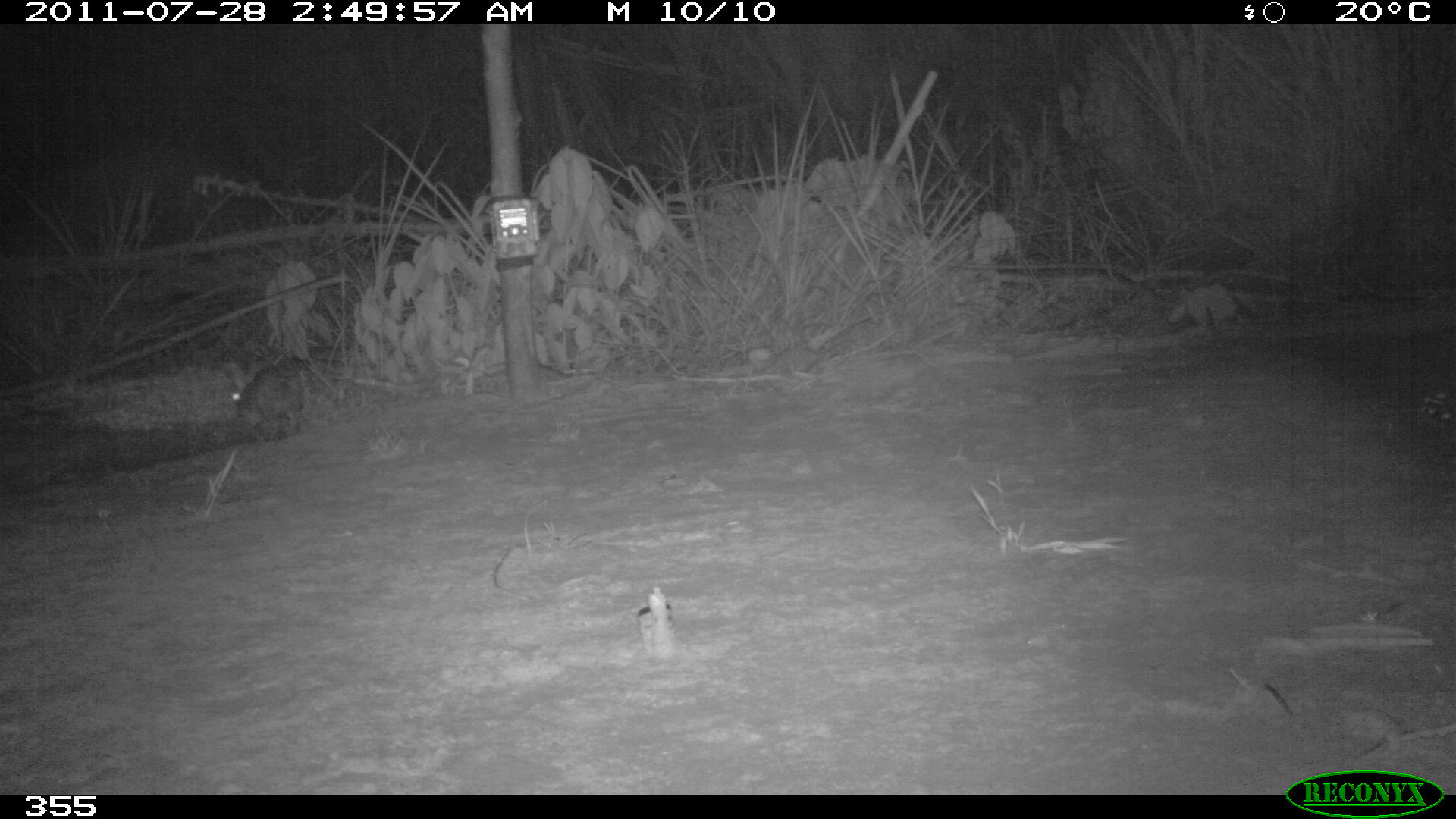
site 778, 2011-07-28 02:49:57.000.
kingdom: Animalia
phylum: Chordata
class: Mammalia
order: Lagomorpha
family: Leporidae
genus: Sylvilagus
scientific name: Sylvilagus brasiliensis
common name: tapeti